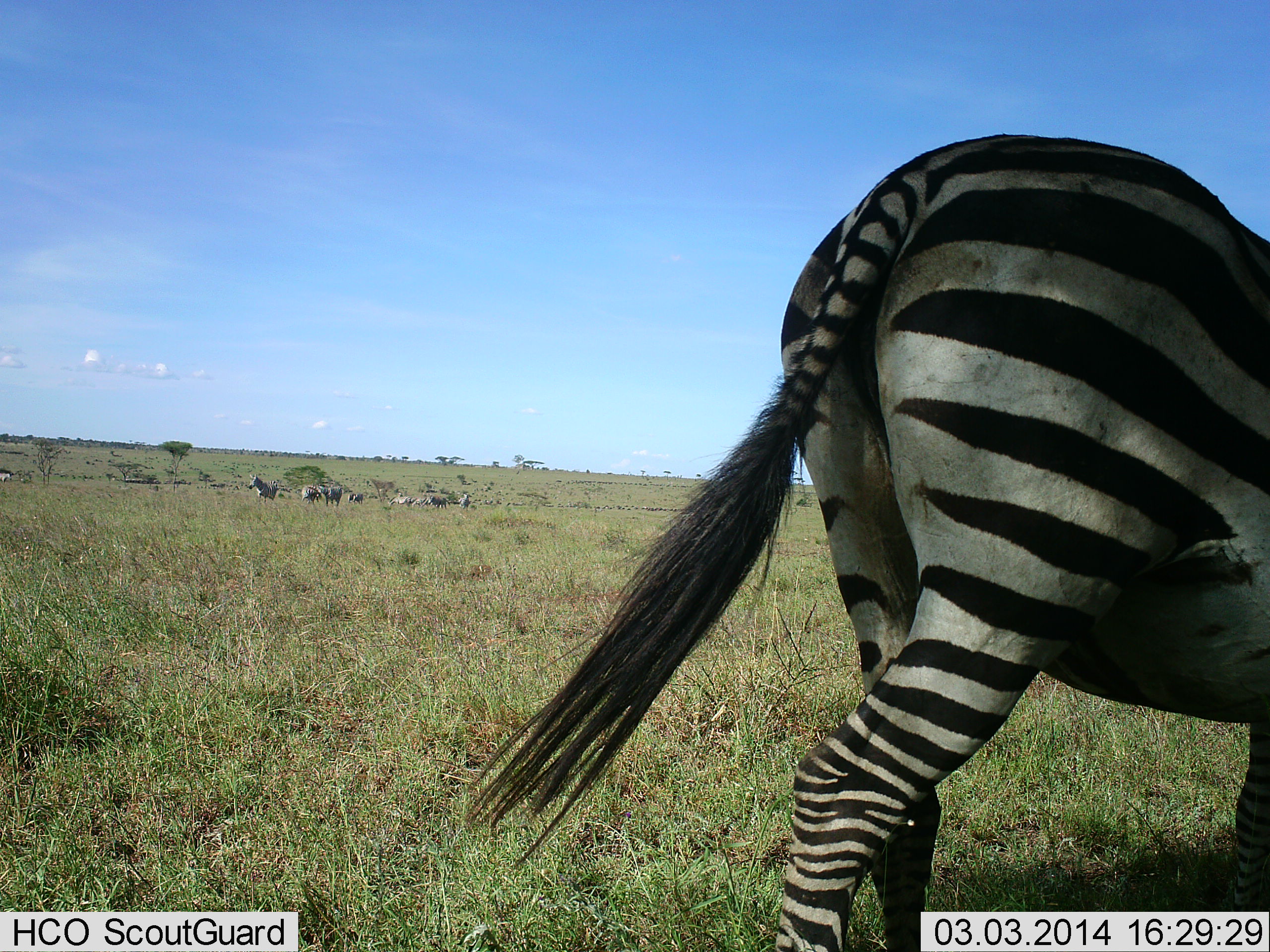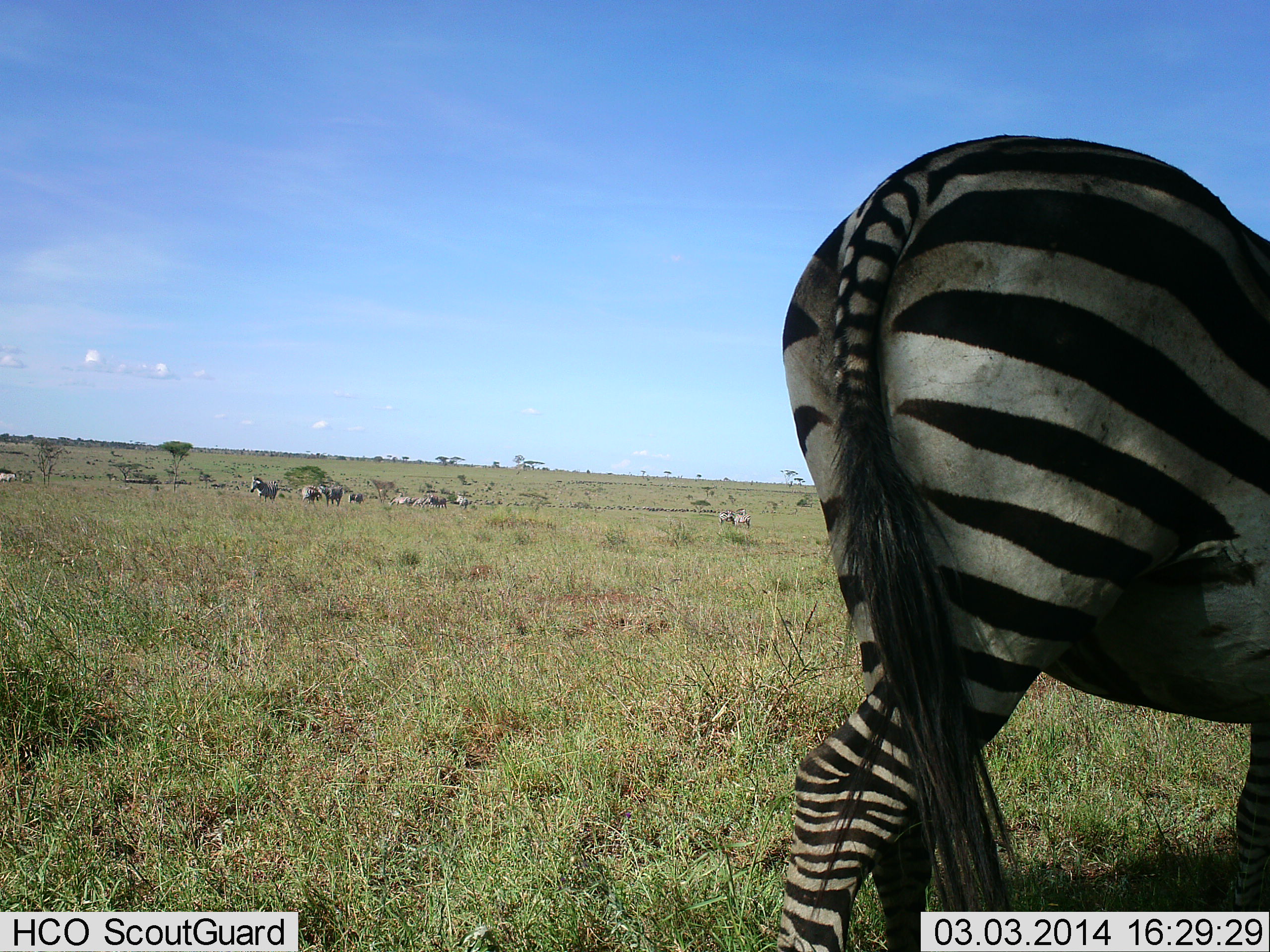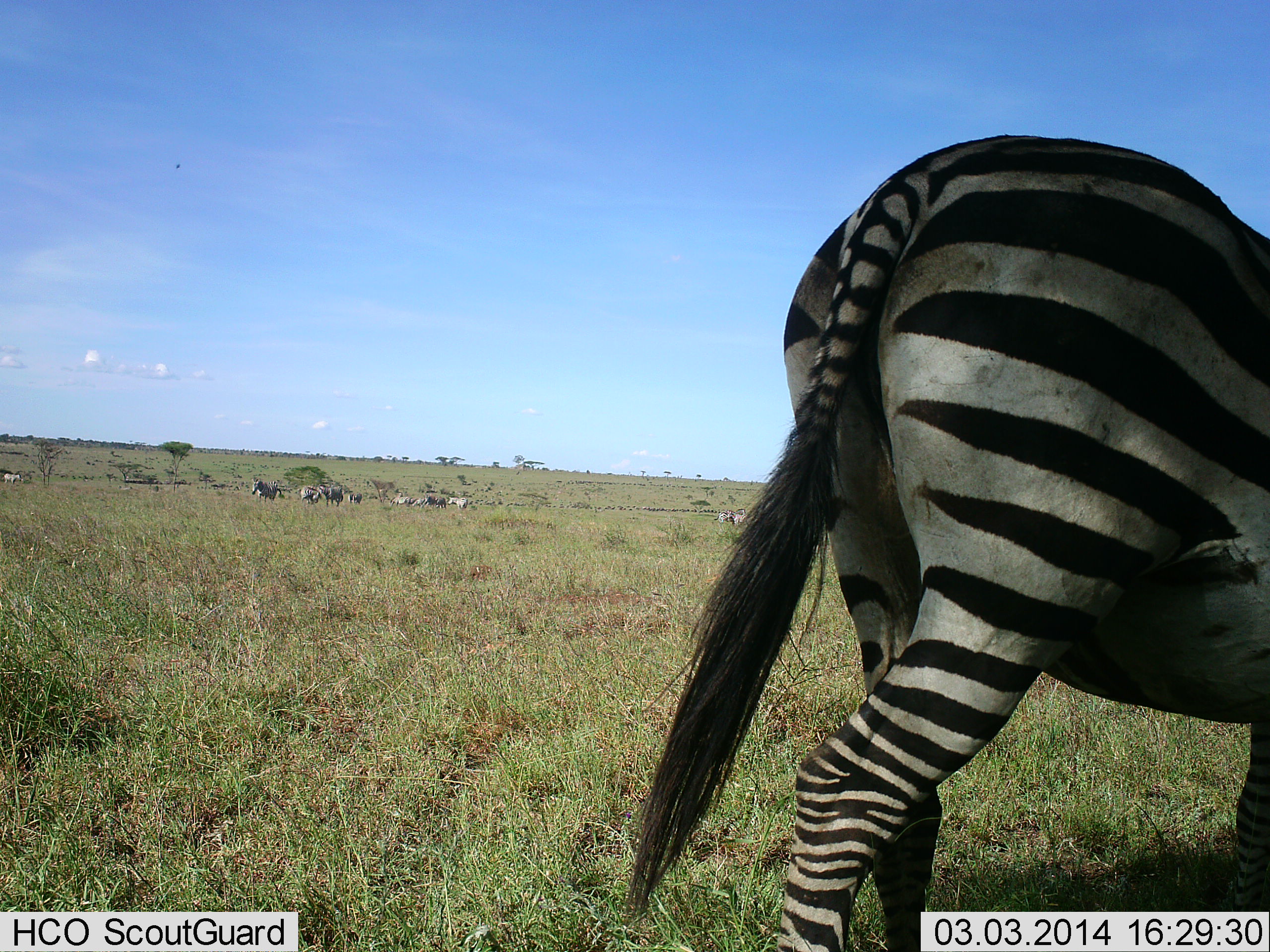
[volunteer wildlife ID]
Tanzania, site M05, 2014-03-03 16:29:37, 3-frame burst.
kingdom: Animalia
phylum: Chordata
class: Mammalia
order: Perissodactyla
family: Equidae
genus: Equus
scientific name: Equus quagga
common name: plains zebra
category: zebra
Zebra (plains zebra) (Equus quagga), count 10. Behavior (volunteer vote fractions): standing 90%, resting 10%, moving 20%, interacting 0%. Young present (vote fraction): 0%. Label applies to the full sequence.